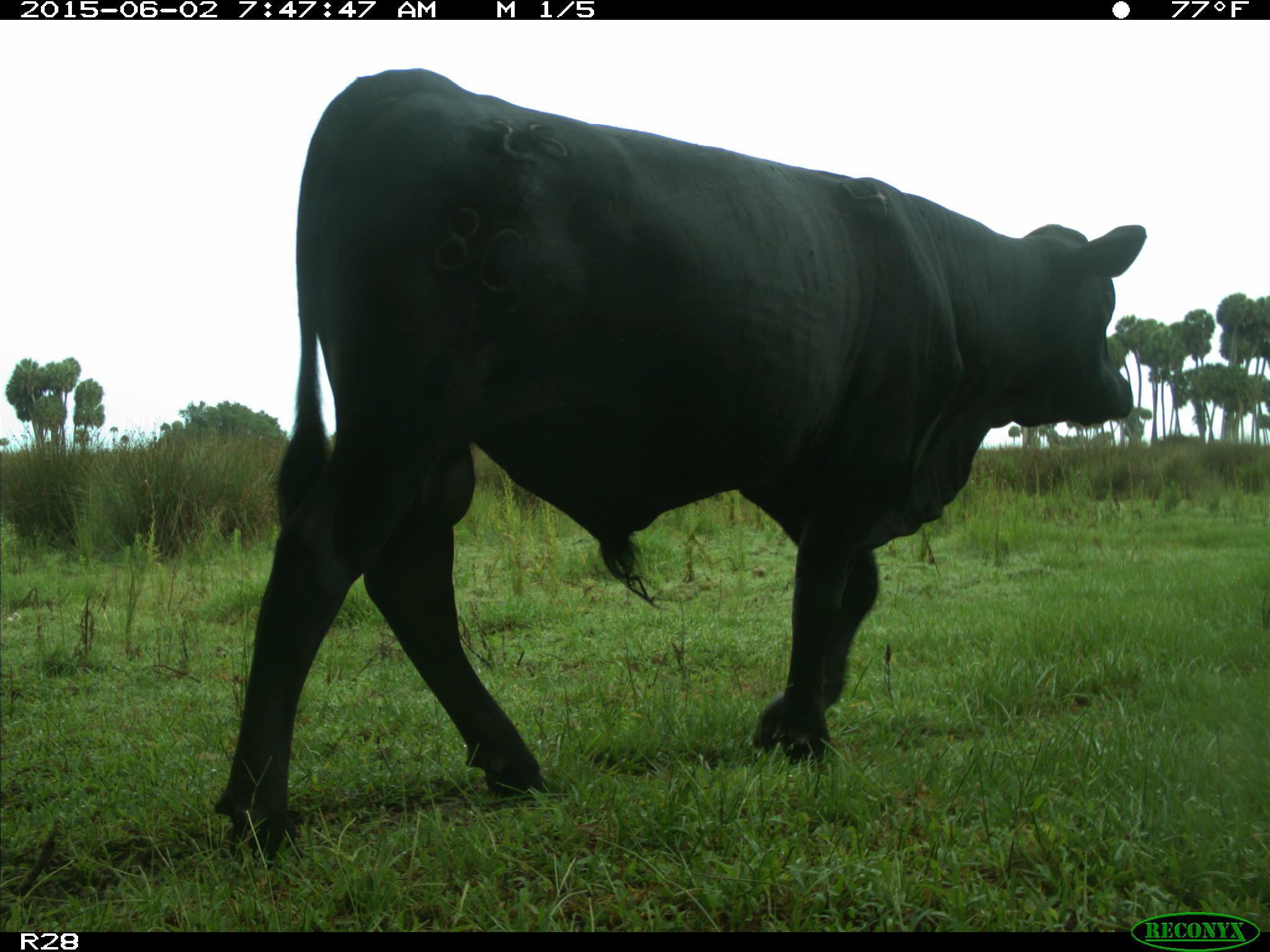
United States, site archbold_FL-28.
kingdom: Animalia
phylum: Chordata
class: Mammalia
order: Artiodactyla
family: Bovidae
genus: Bos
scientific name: Bos taurus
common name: domestic cow